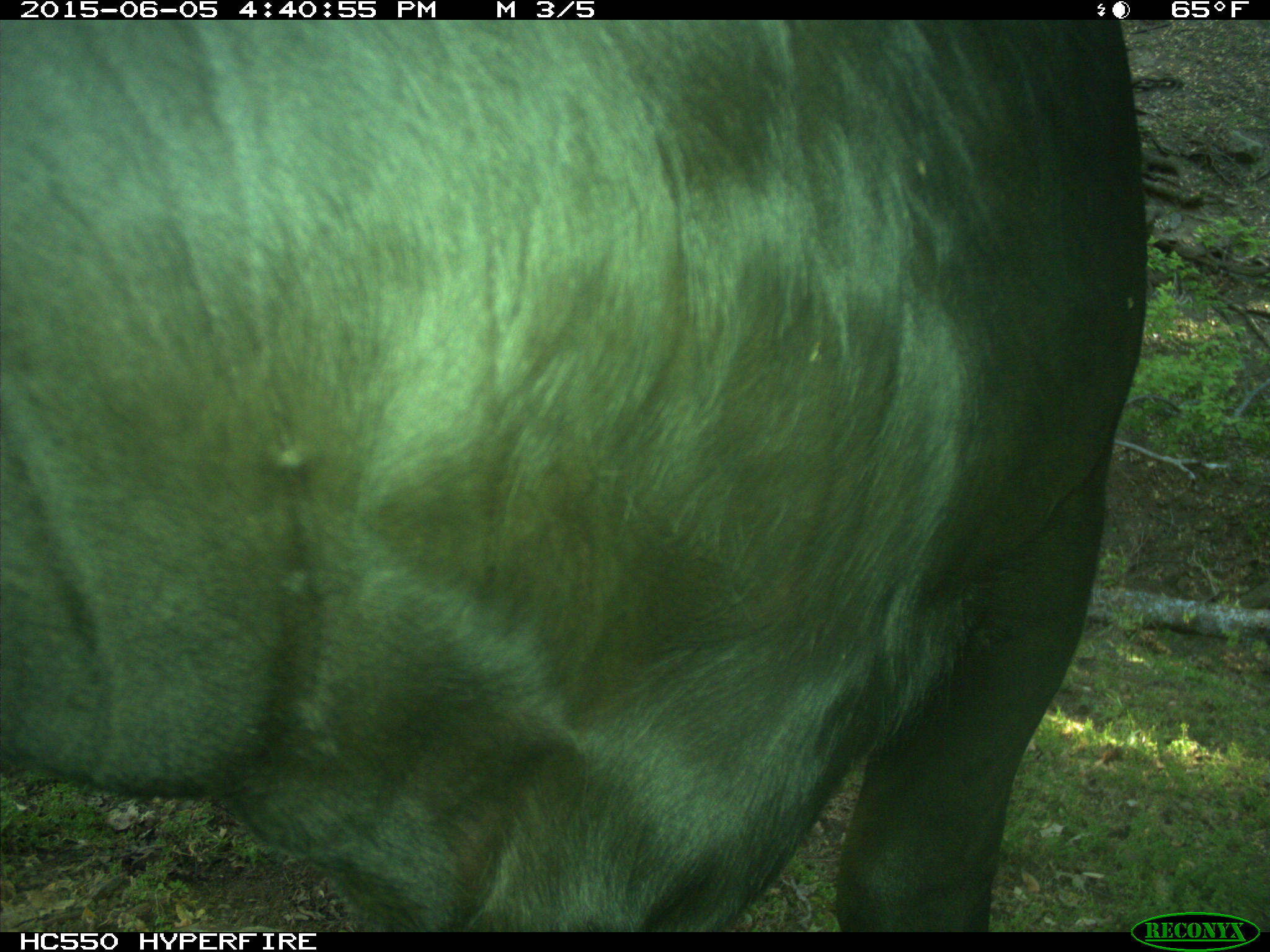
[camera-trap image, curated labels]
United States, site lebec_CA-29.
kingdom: Animalia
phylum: Chordata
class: Mammalia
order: Artiodactyla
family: Bovidae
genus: Bos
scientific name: Bos taurus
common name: domestic cow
Bos taurus (domestic cow).